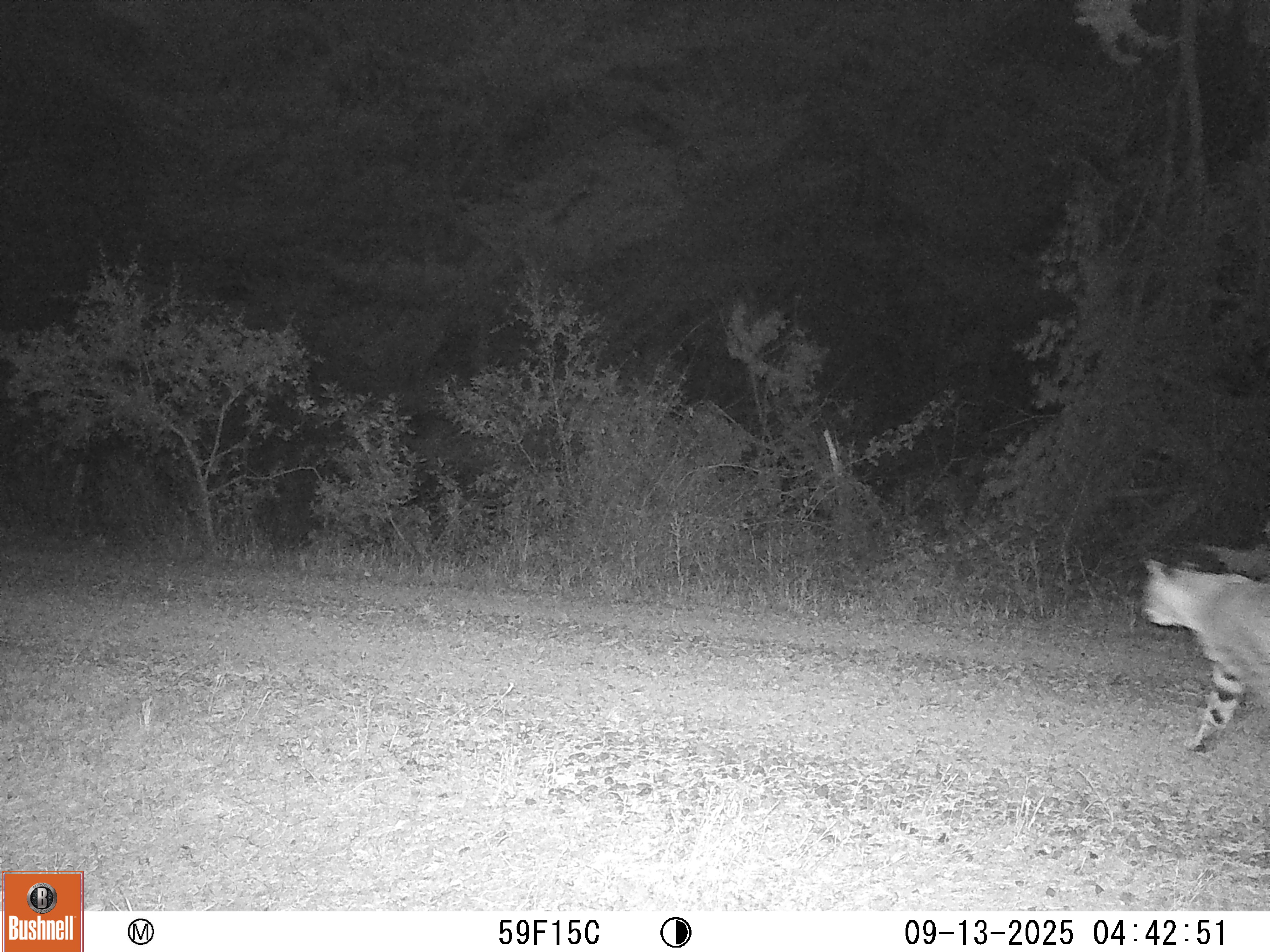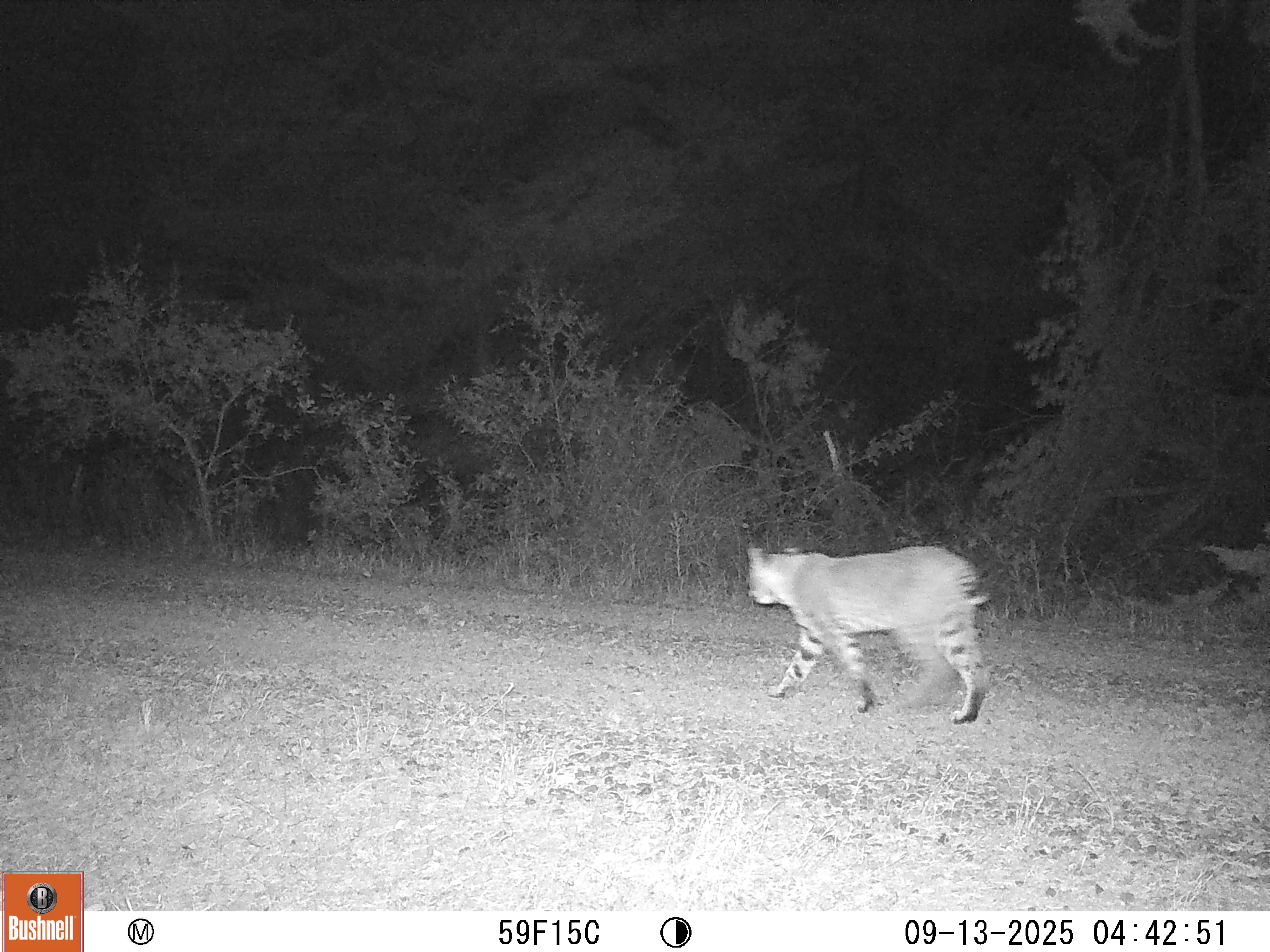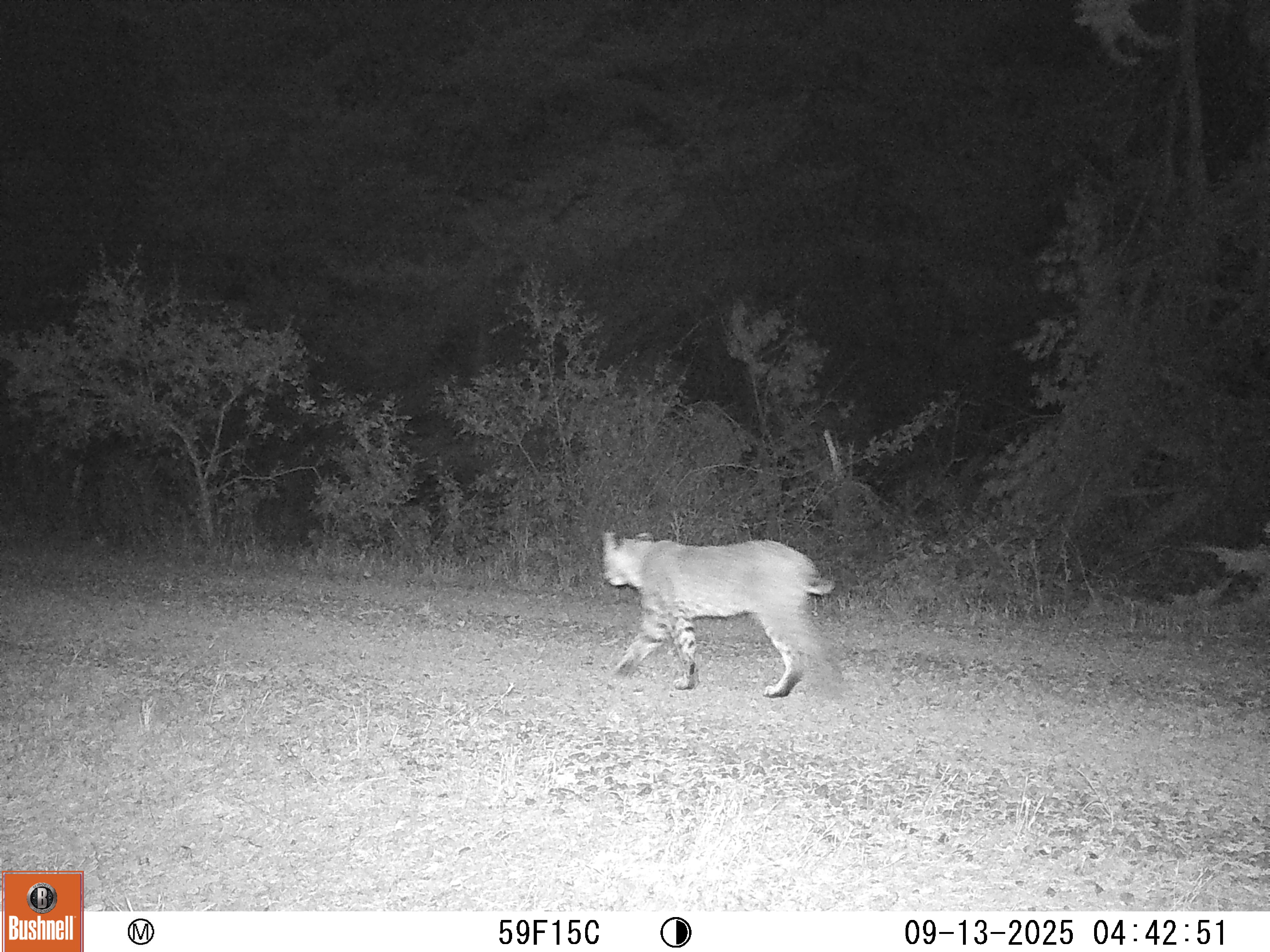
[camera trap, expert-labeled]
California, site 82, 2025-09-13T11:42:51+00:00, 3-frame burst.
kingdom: Animalia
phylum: Chordata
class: Mammalia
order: Carnivora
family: Felidae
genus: Lynx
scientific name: Lynx rufus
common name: bobcat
Bobcat (Lynx rufus).